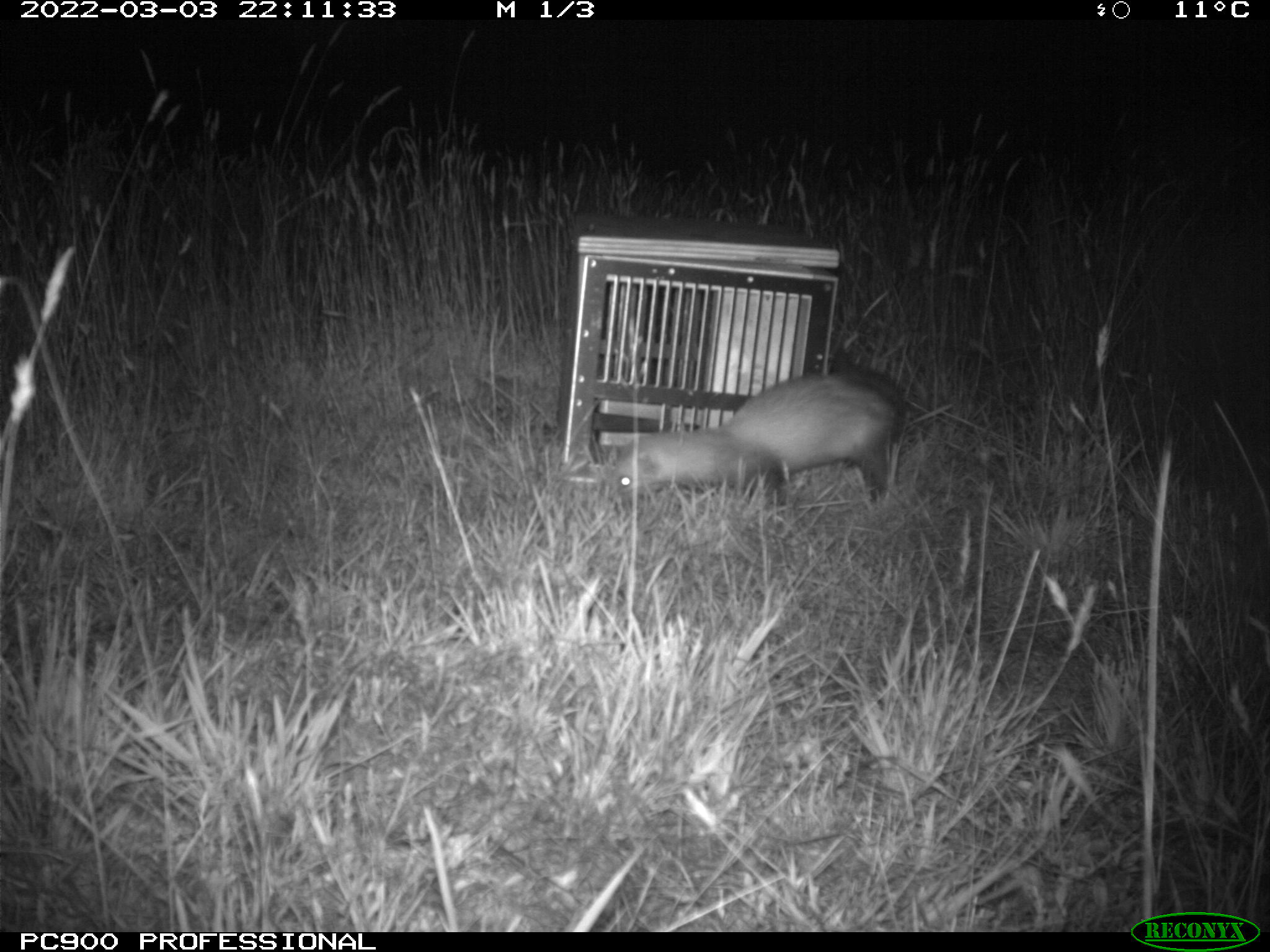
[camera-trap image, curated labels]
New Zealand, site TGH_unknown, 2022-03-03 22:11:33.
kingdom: Animalia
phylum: Chordata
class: Mammalia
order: Carnivora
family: Mustelidae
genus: Mustela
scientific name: Mustela furo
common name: ferret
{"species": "ferret (Mustela furo)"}